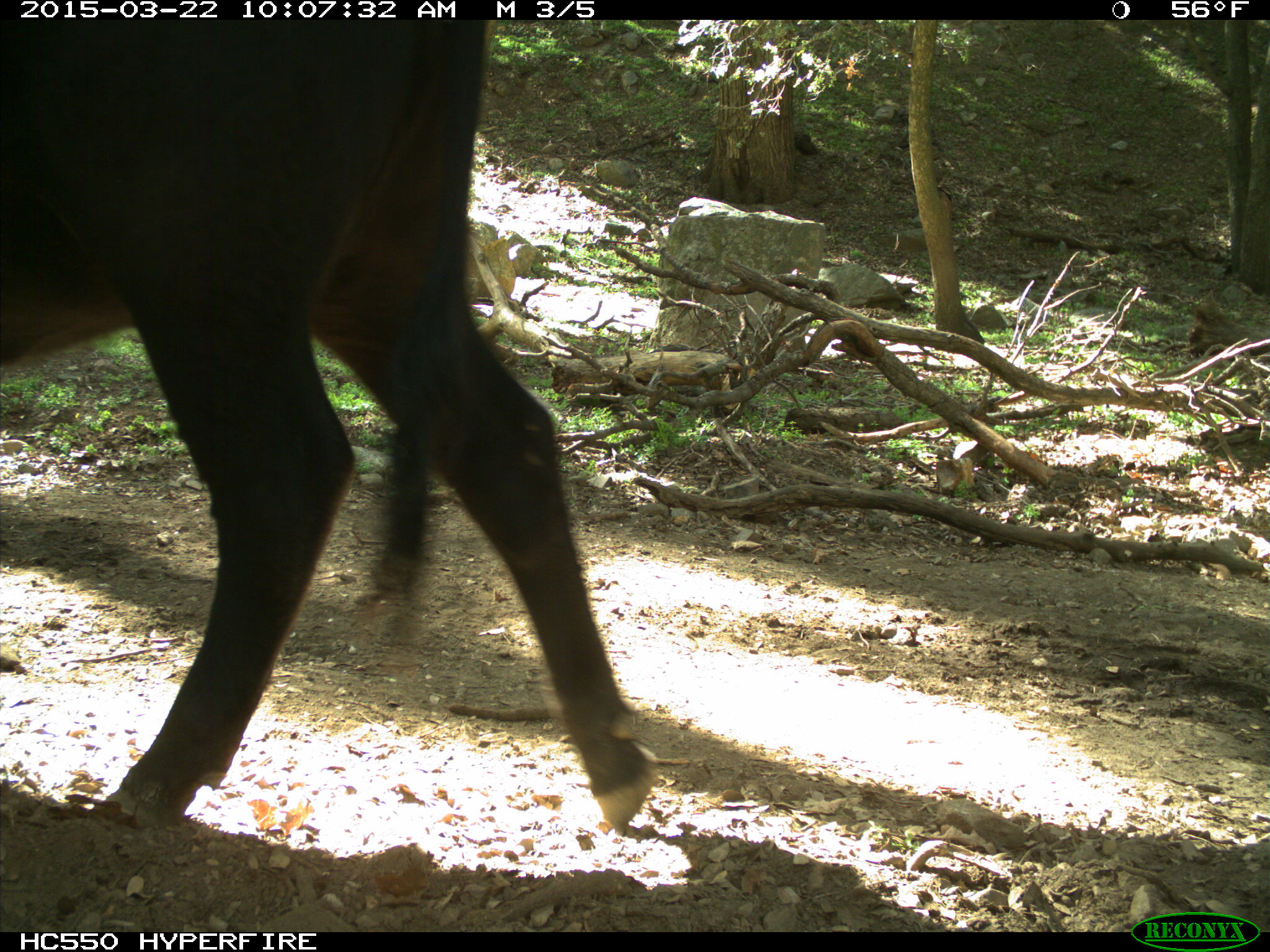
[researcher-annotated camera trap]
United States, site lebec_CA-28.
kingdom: Animalia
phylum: Chordata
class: Mammalia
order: Artiodactyla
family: Bovidae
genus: Bos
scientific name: Bos taurus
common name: domestic cow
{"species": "Bos taurus (domestic cow)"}